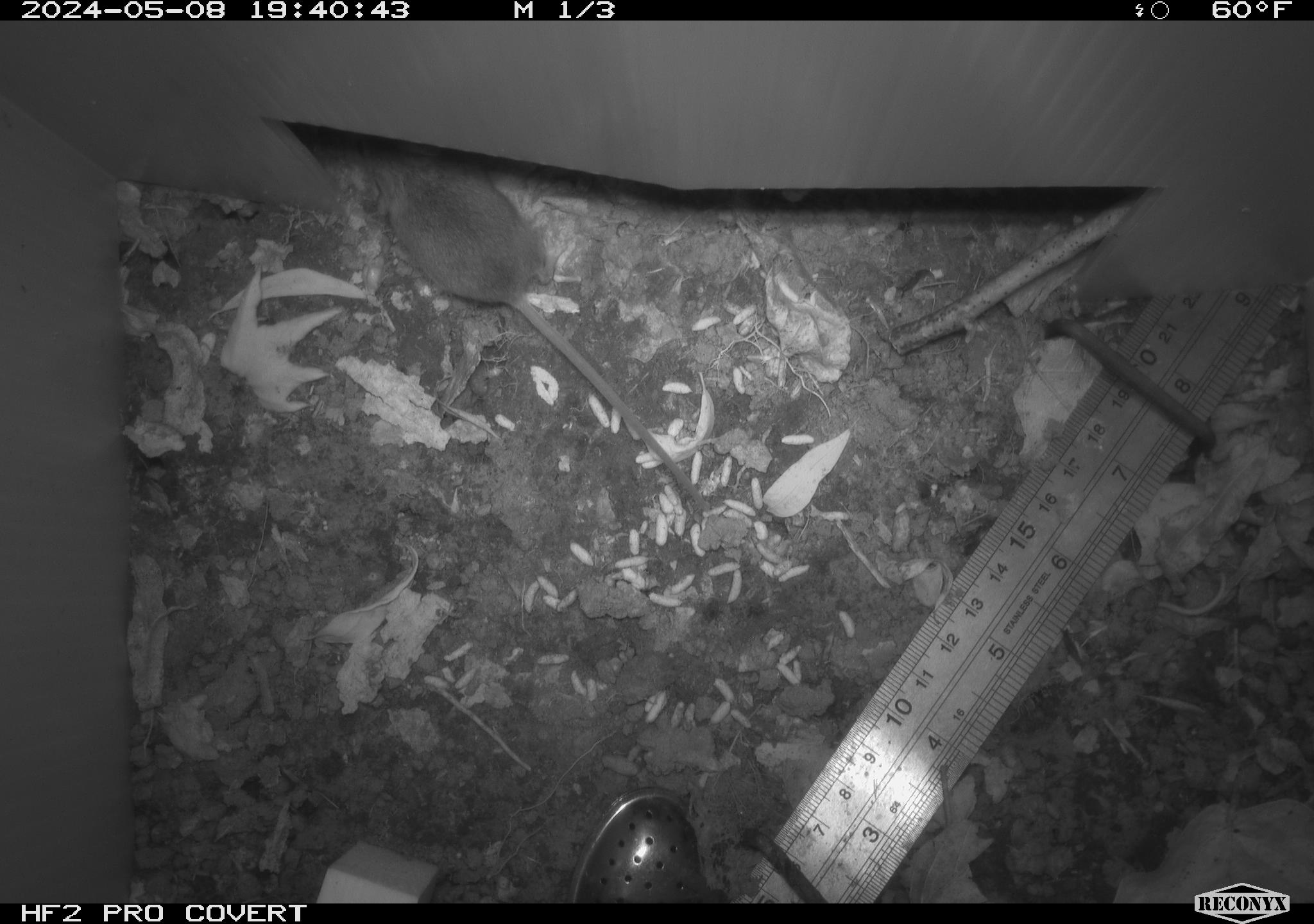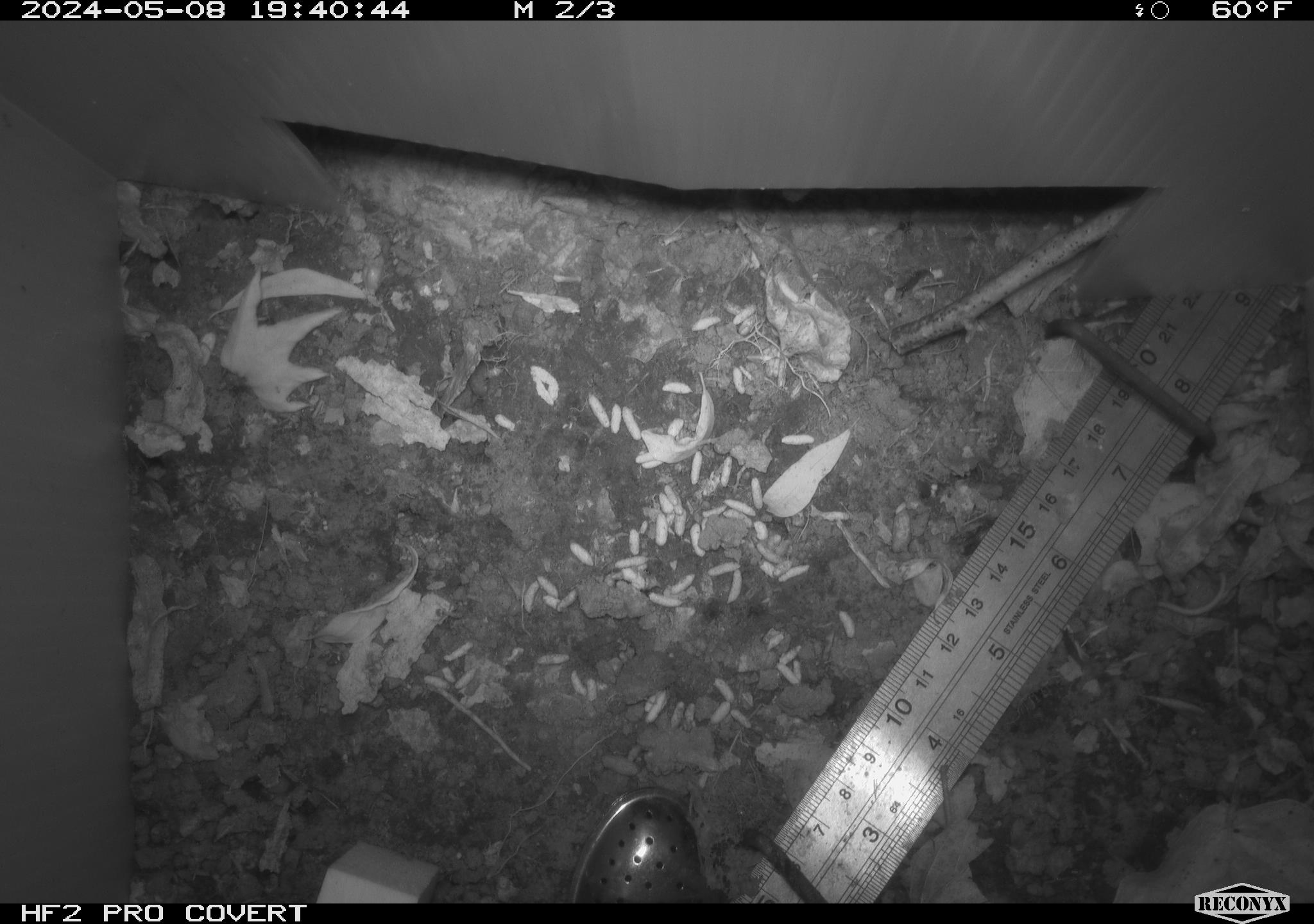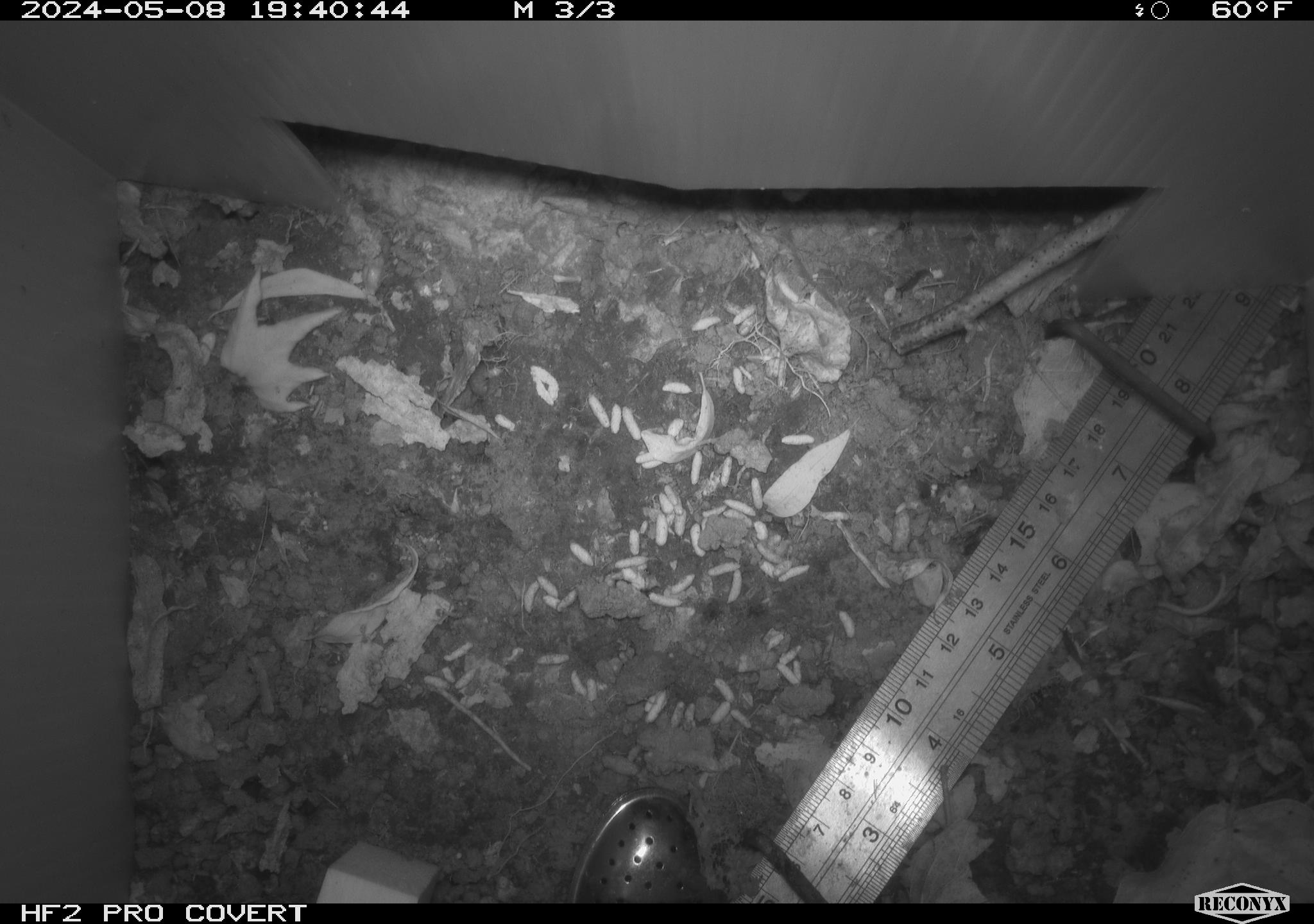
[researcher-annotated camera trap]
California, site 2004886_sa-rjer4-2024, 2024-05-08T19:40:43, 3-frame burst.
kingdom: Animalia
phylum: Chordata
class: Mammalia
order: Rodentia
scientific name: Rodentia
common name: rodent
Rodent (Rodentia).